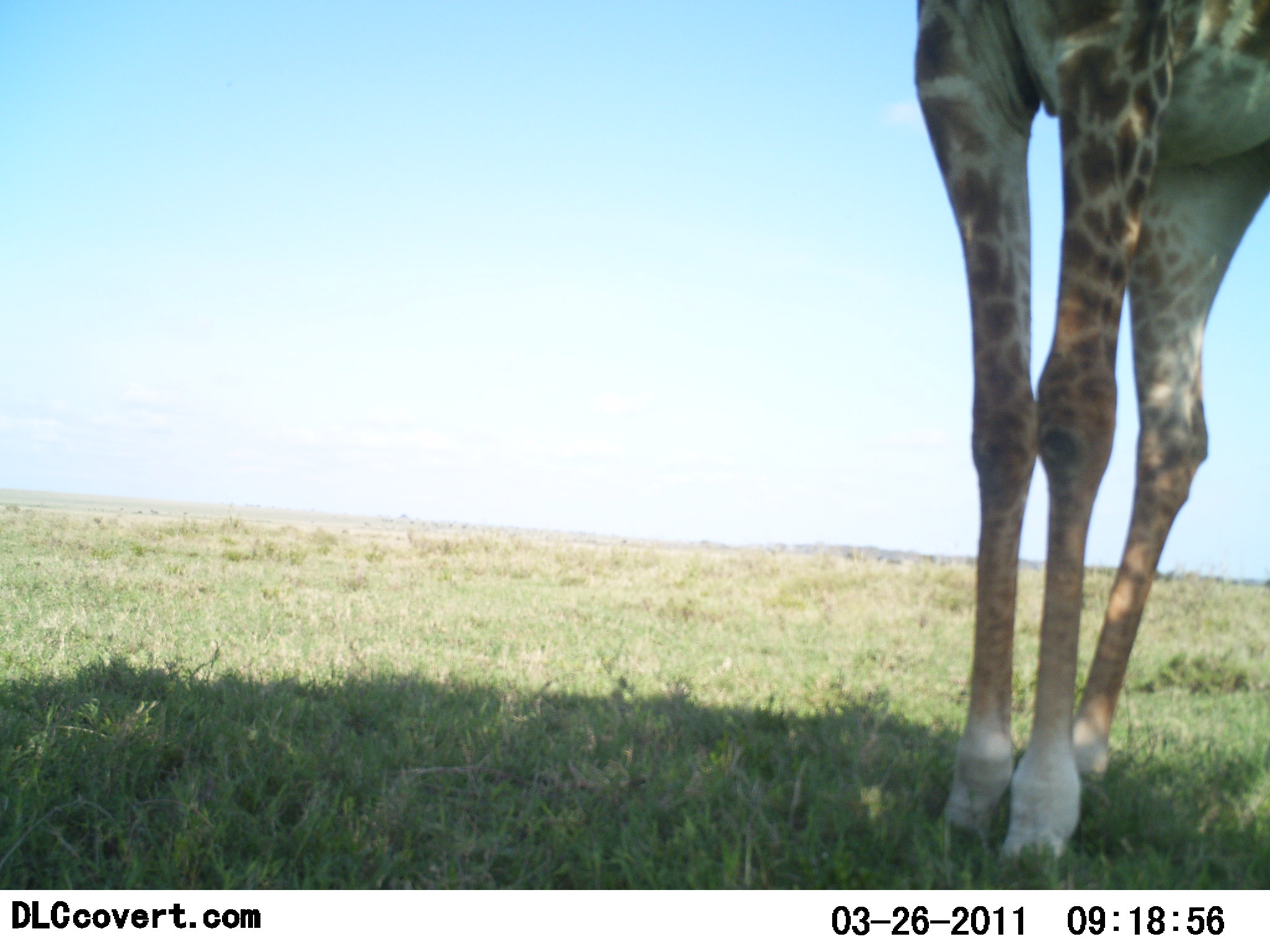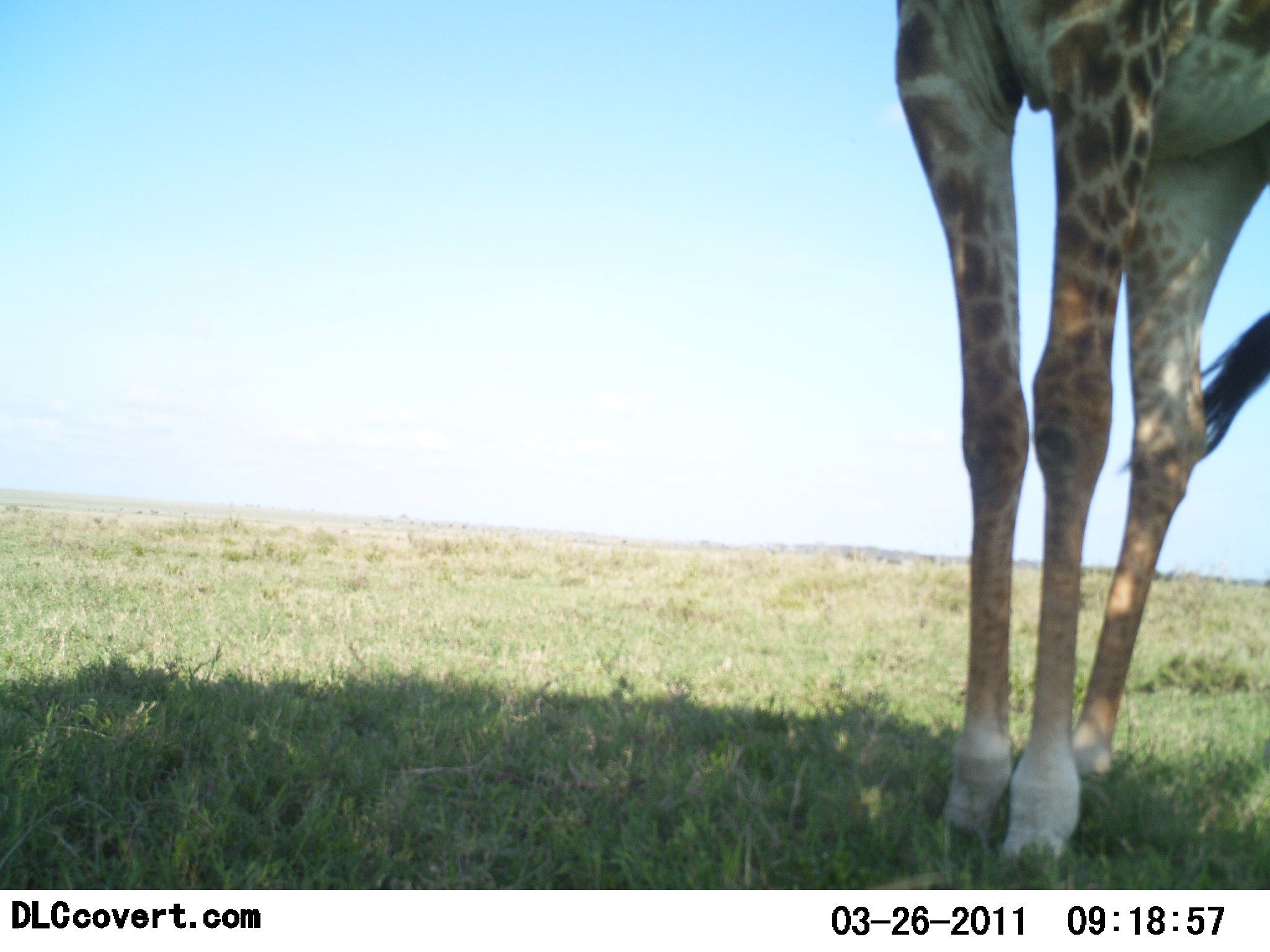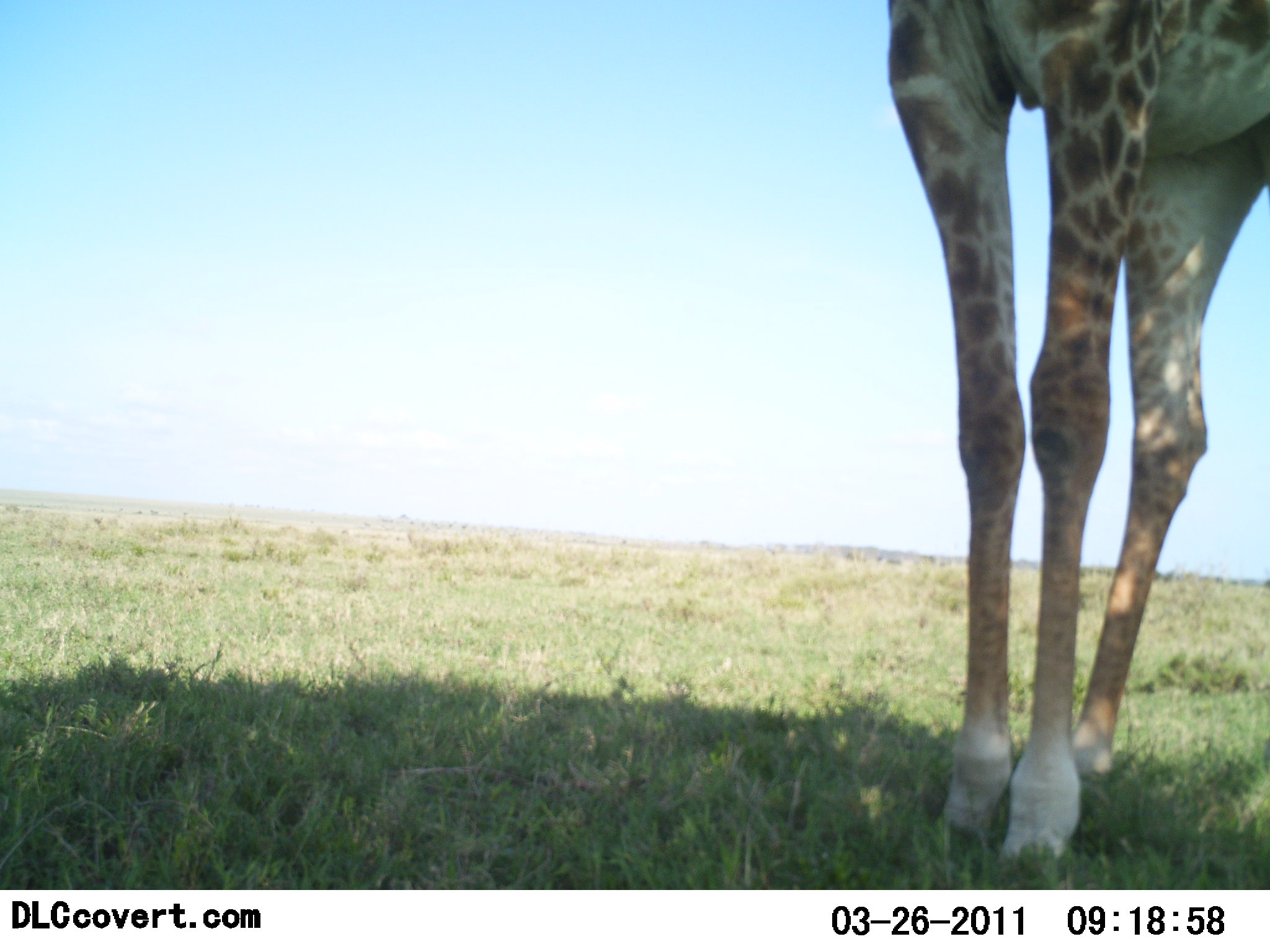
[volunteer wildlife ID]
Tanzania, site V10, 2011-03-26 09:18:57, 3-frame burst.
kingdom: Animalia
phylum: Chordata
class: Mammalia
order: Artiodactyla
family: Giraffidae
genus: Giraffa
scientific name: Giraffa camelopardalis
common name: giraffe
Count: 1.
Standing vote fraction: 100%.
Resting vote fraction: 0%.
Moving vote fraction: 0%.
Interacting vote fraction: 0%.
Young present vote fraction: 0%.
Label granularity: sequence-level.